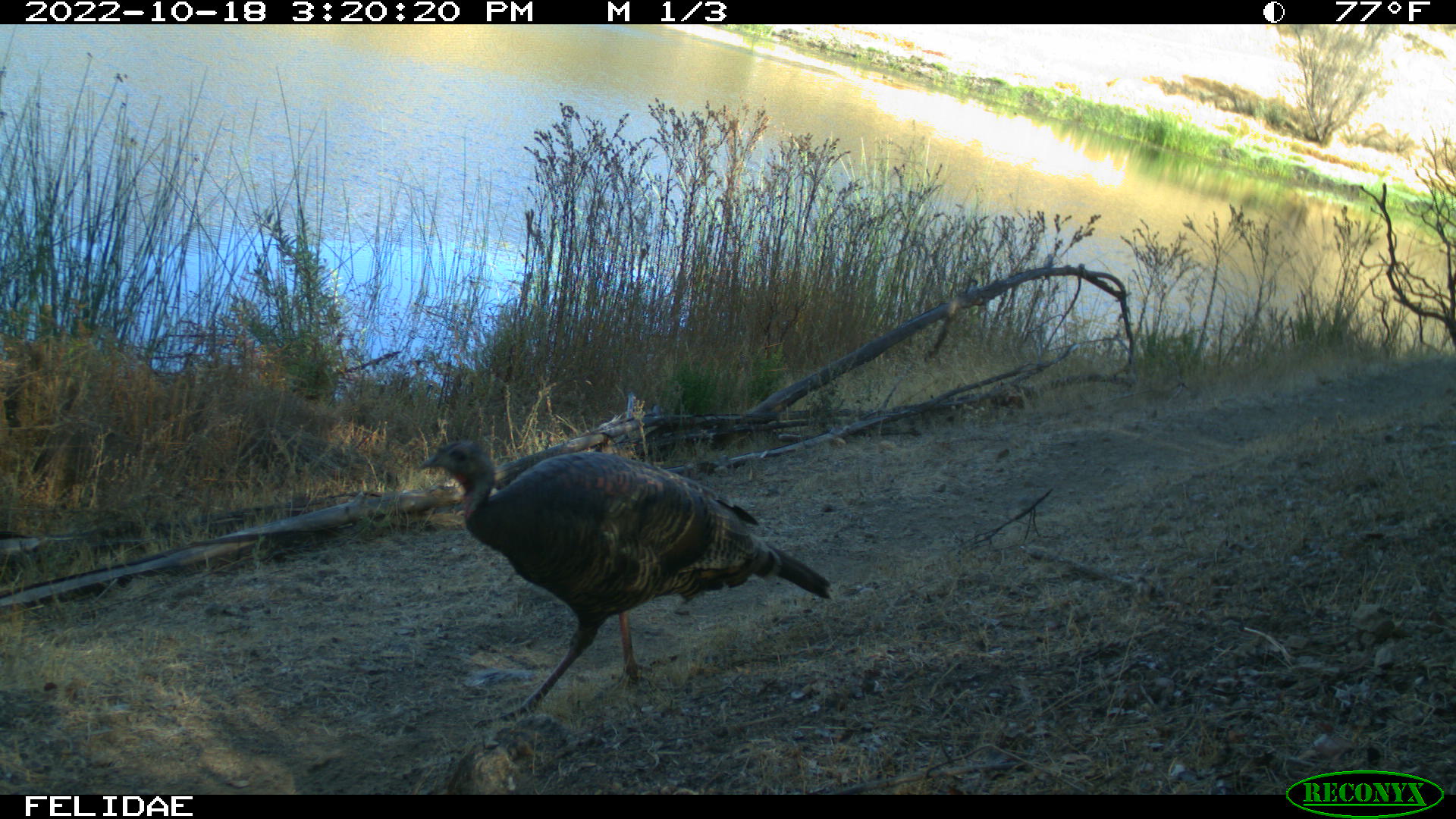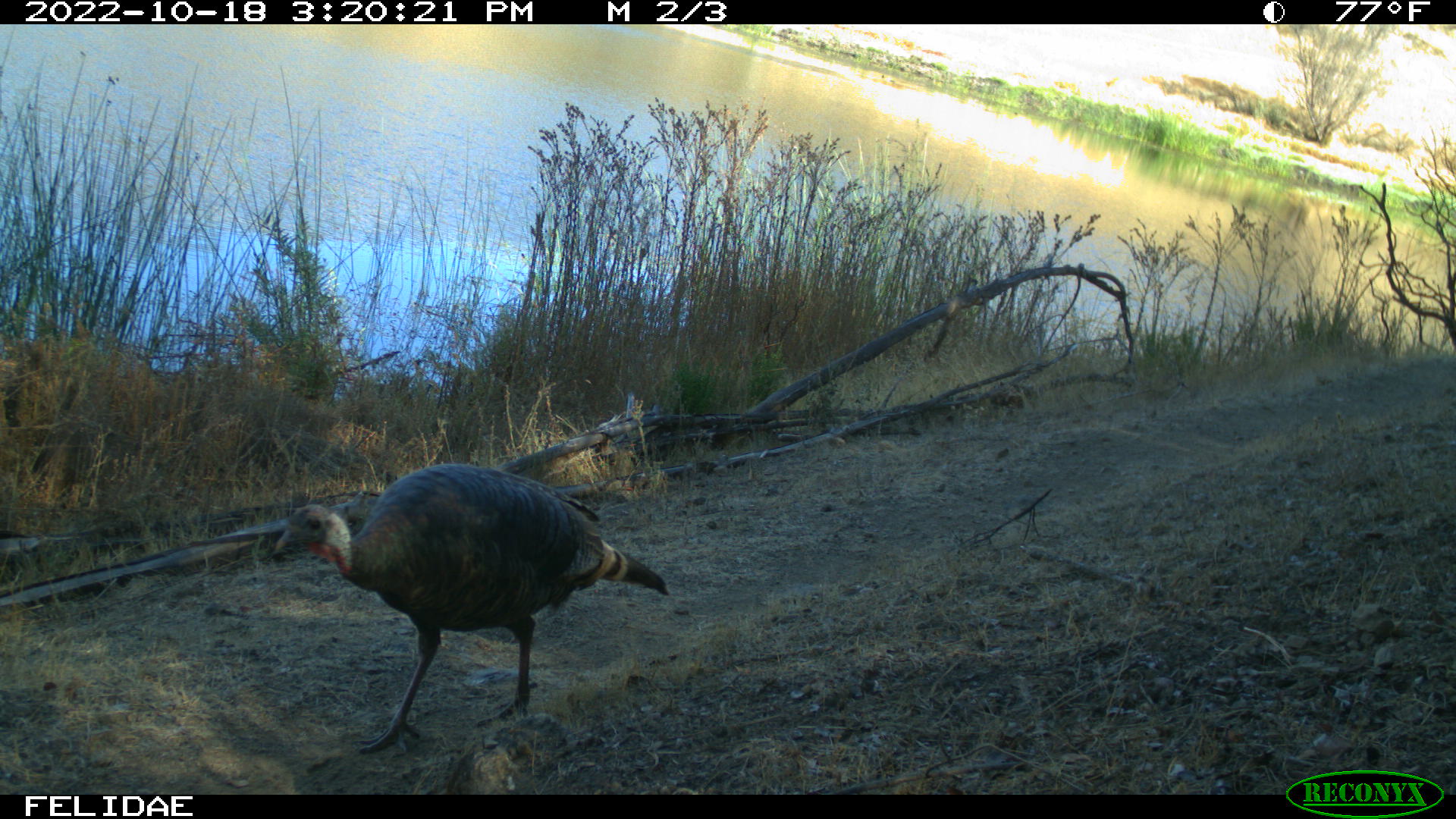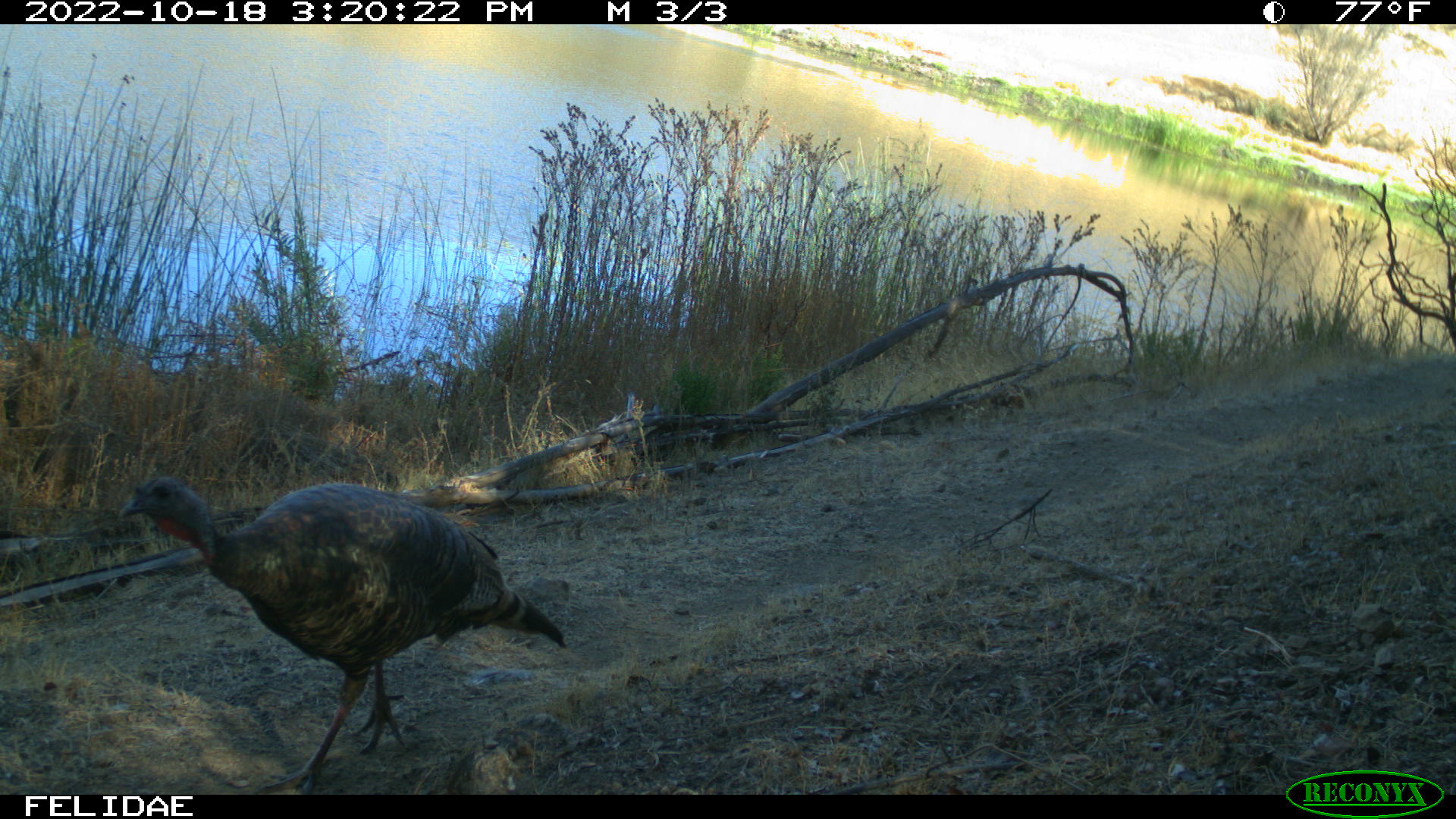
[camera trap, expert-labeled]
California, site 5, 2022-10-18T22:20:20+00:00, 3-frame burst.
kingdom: Animalia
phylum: Chordata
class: Aves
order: Galliformes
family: Phasianidae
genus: Meleagris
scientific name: Meleagris gallopavo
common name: turkey